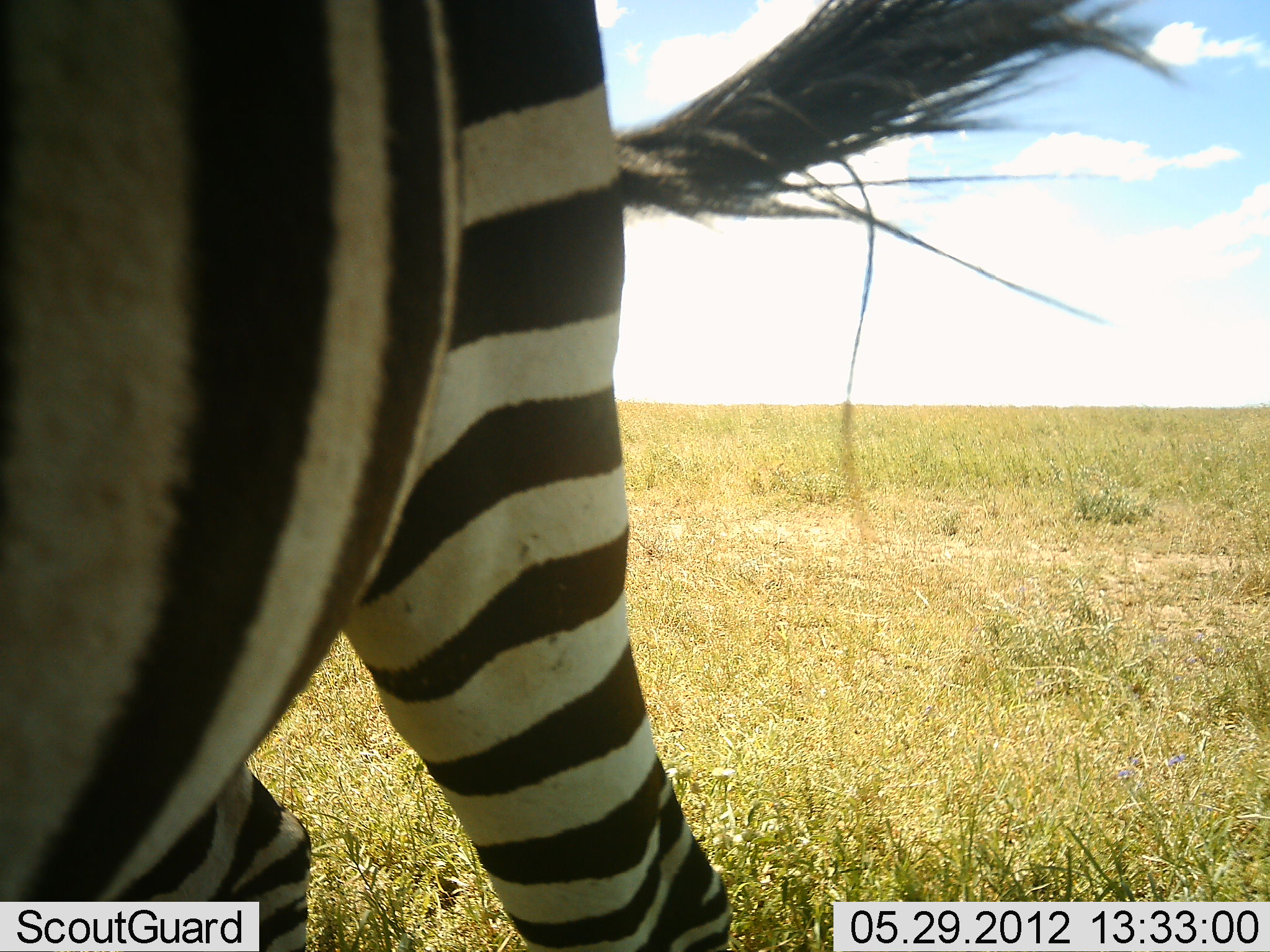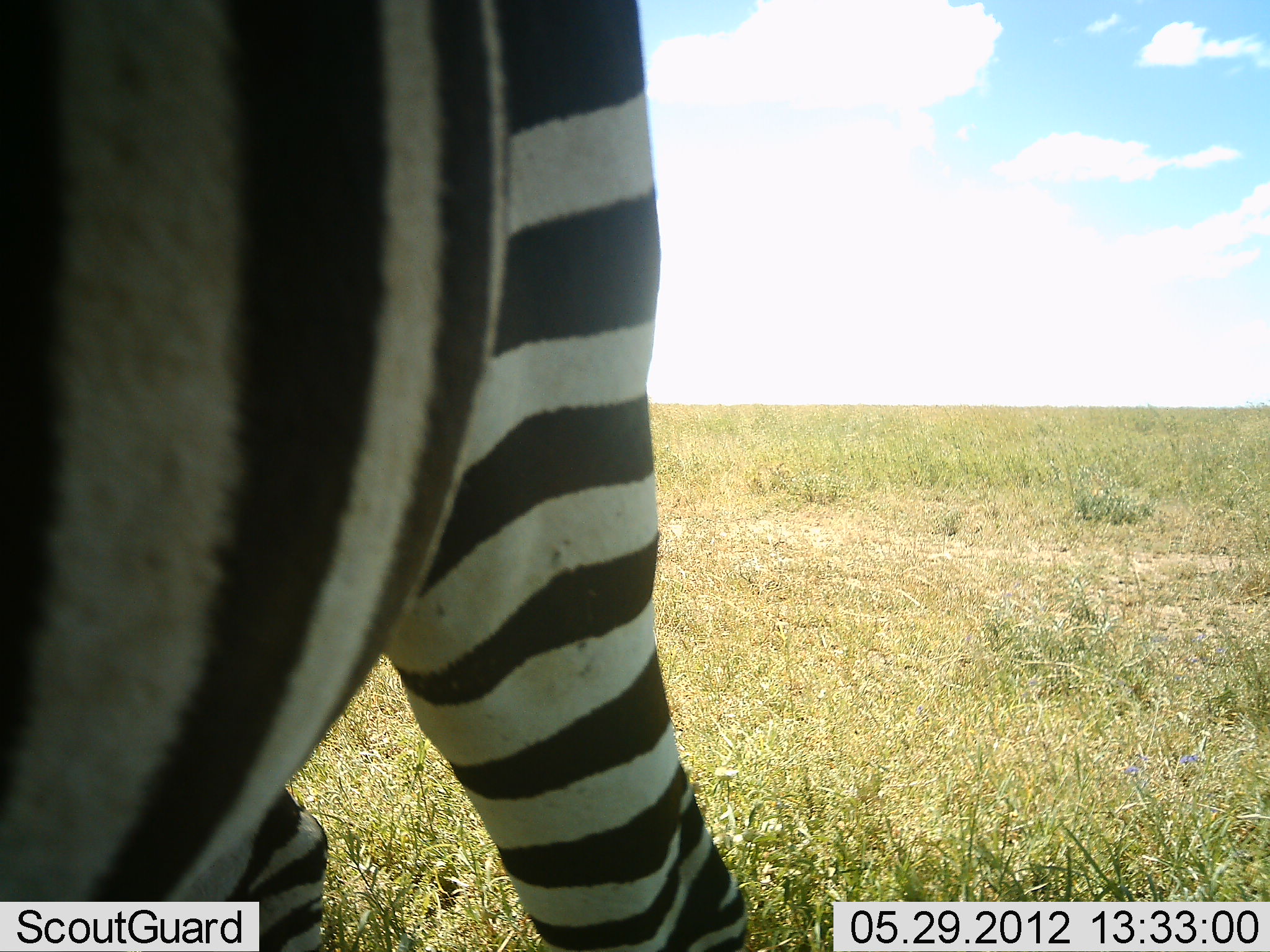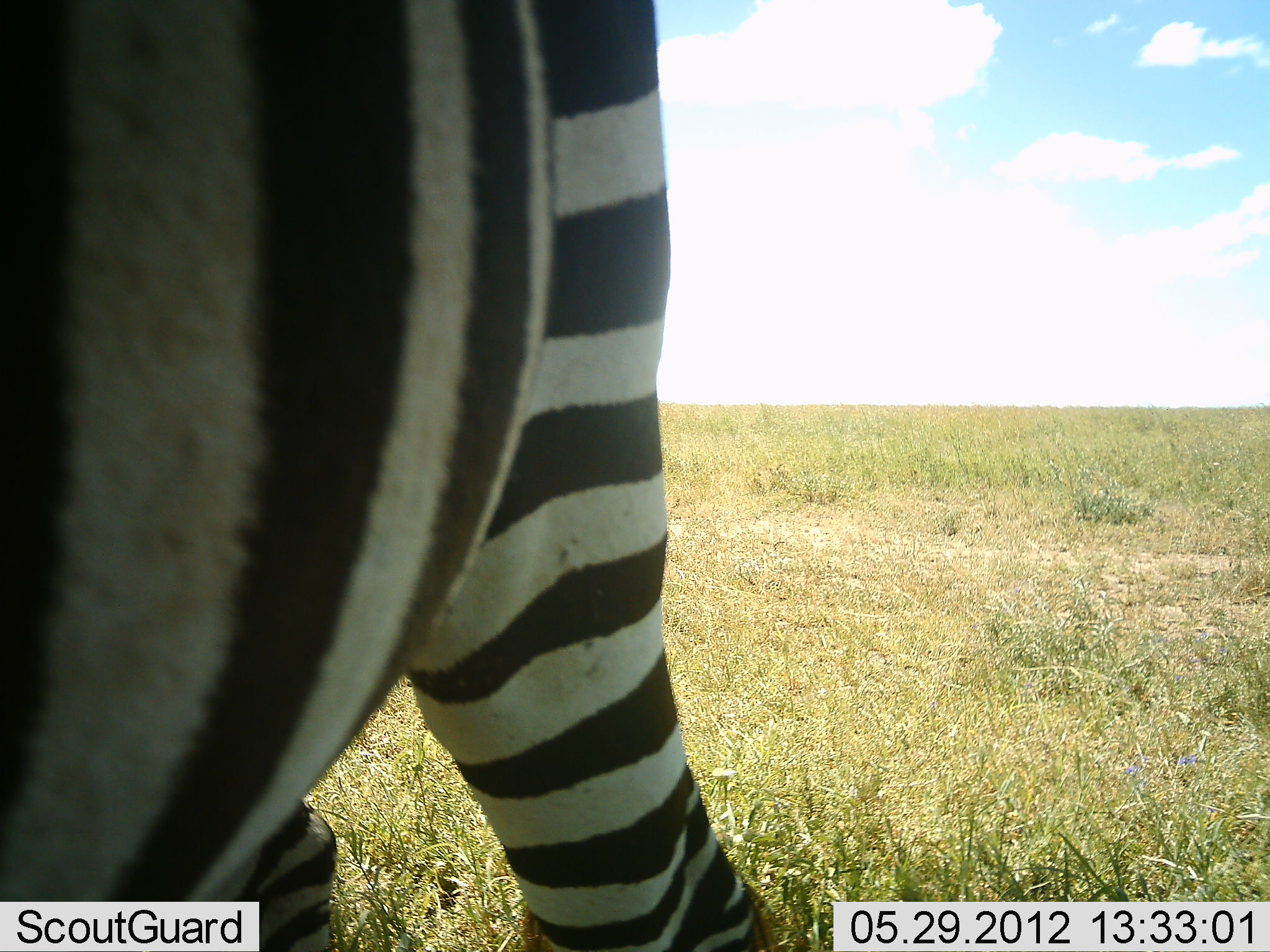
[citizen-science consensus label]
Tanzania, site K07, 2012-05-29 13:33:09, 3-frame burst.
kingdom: Animalia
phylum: Chordata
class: Mammalia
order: Perissodactyla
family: Equidae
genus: Equus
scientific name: Equus quagga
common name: plains zebra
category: zebra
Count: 1.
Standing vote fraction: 100%.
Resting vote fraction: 0%.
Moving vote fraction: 10%.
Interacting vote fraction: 0%.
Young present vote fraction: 0%.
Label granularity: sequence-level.